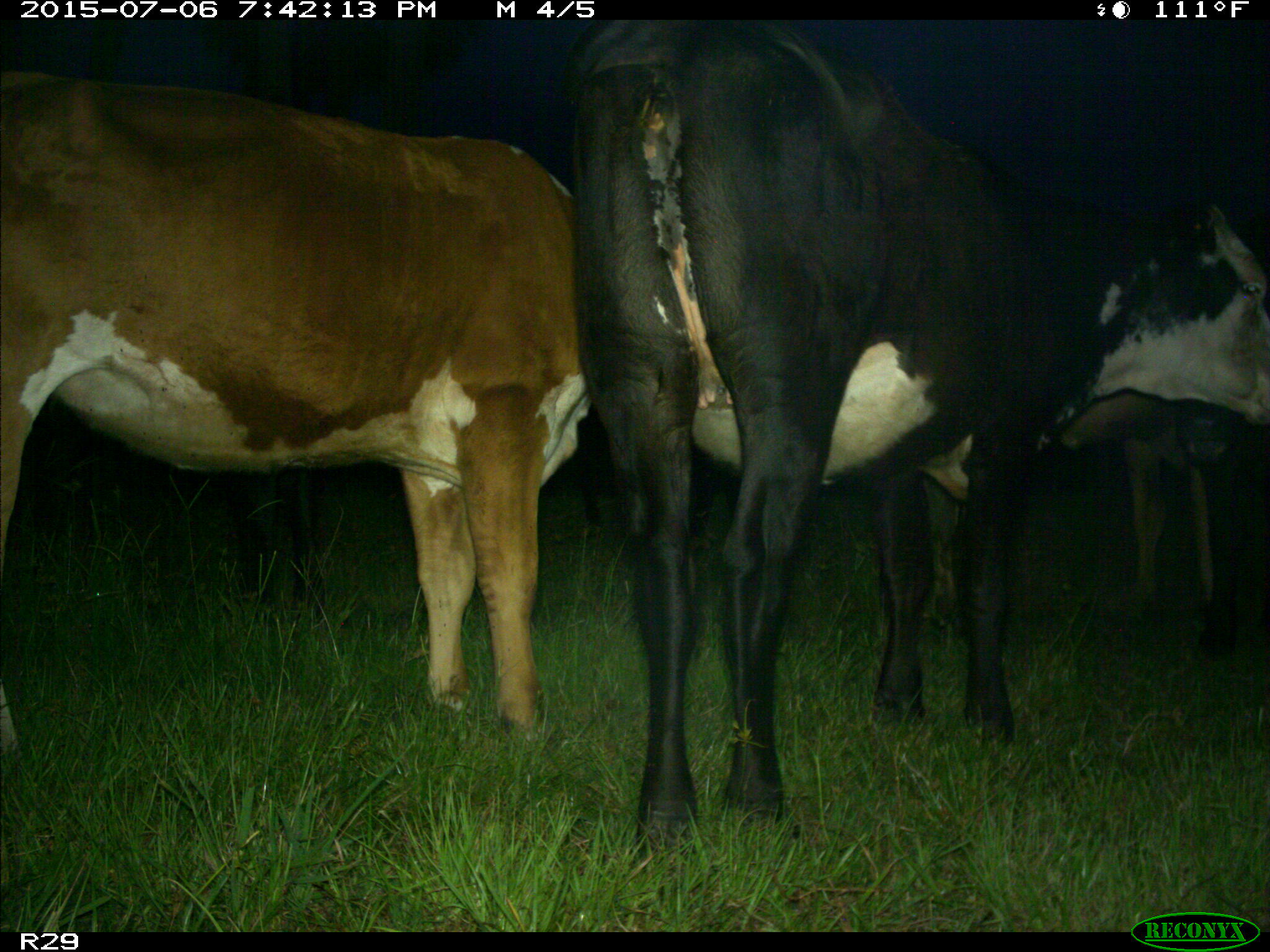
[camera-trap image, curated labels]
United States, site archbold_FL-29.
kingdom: Animalia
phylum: Chordata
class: Mammalia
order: Artiodactyla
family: Bovidae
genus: Bos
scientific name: Bos taurus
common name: domestic cow